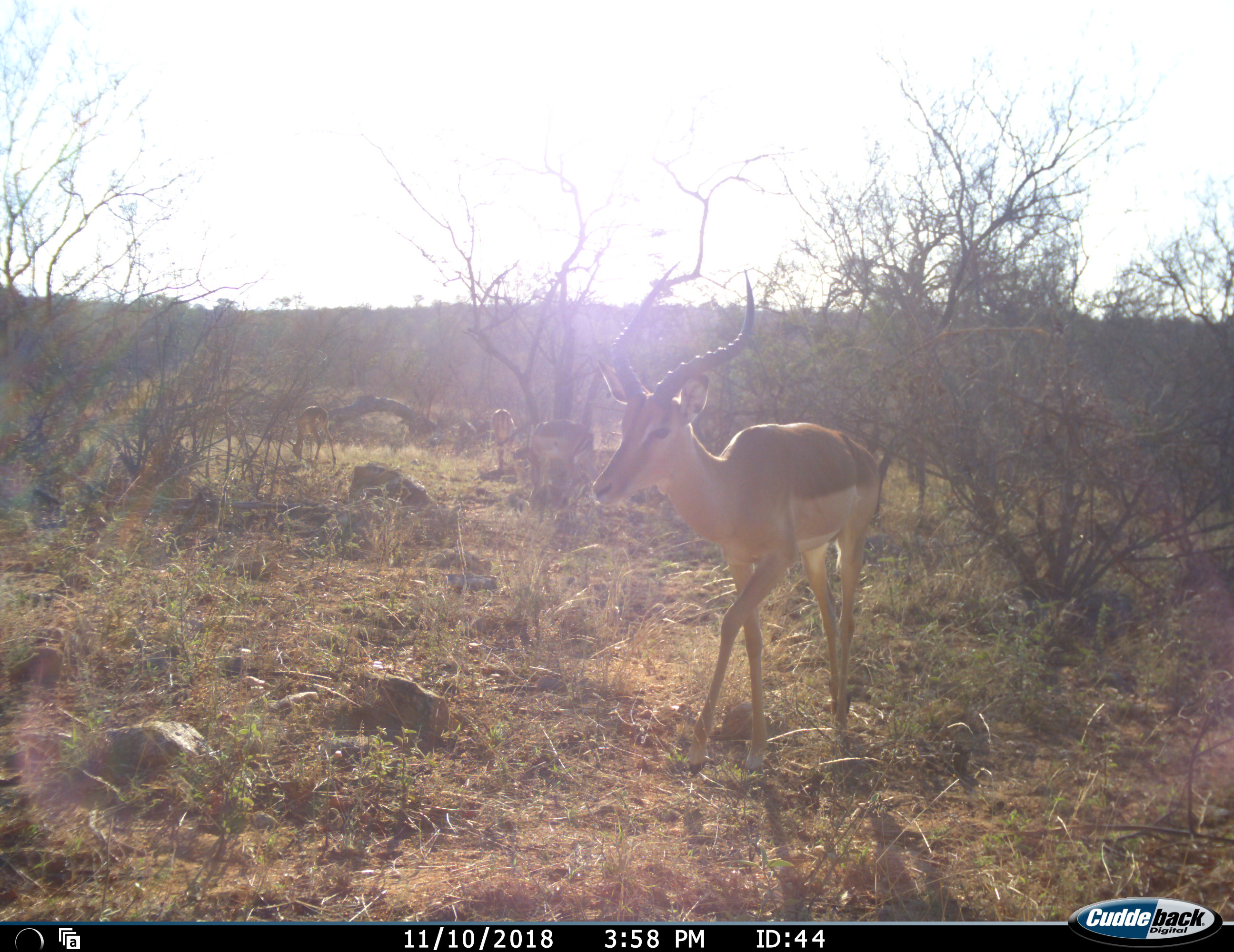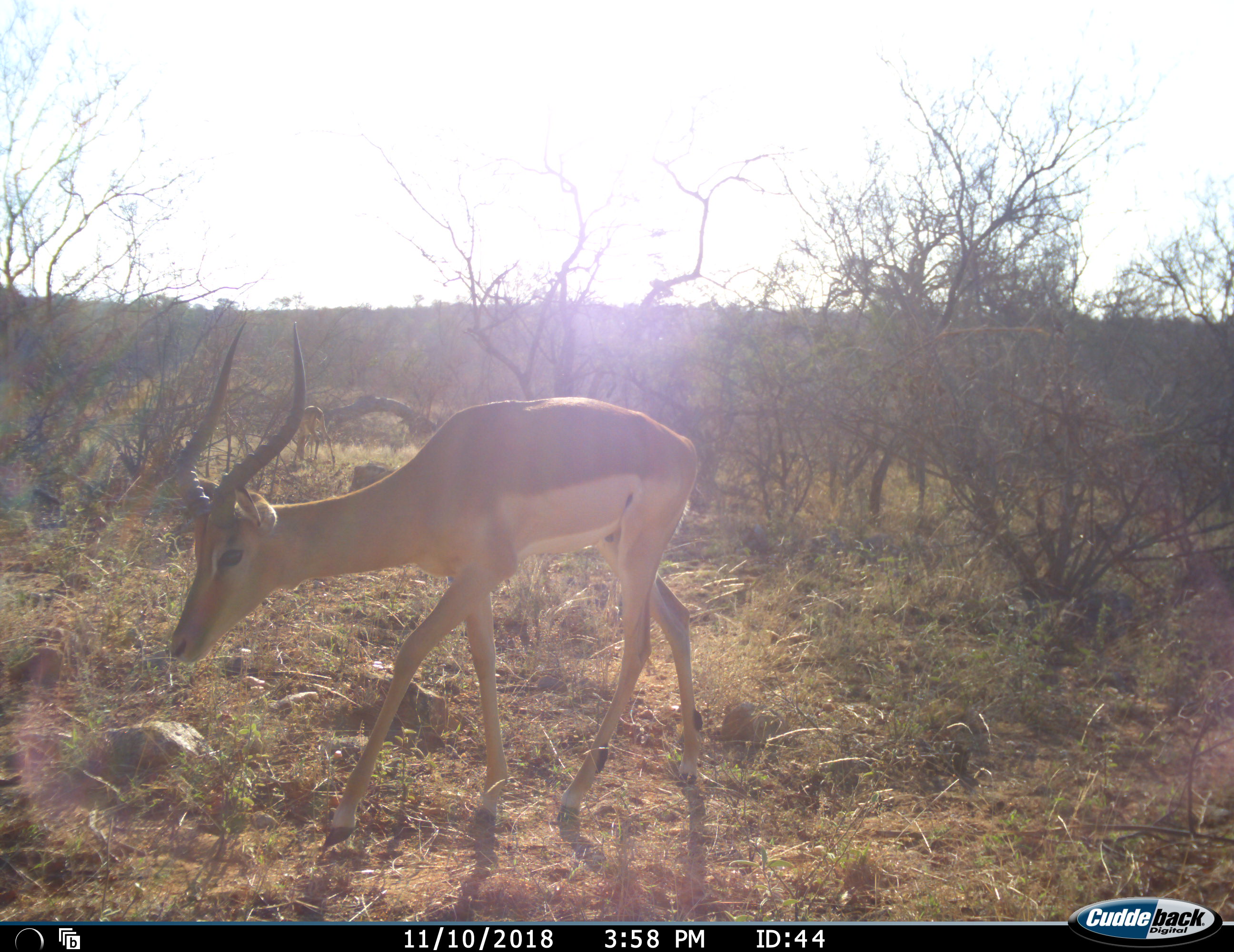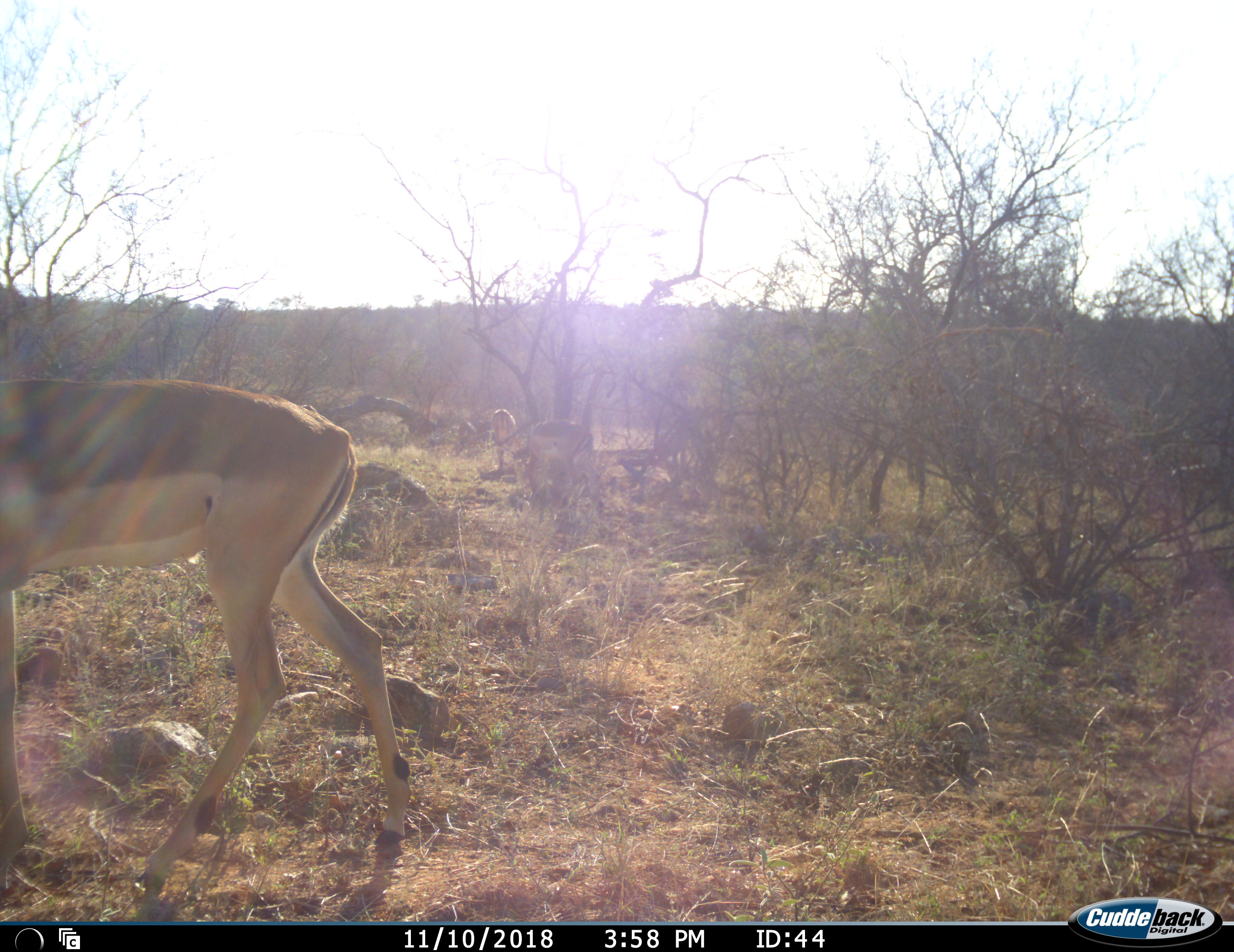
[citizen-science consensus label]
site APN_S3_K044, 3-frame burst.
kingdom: Animalia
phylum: Chordata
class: Mammalia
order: Artiodactyla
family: Bovidae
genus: Aepyceros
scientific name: Aepyceros melampus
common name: impala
Impala (Aepyceros melampus), count 4. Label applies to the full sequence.